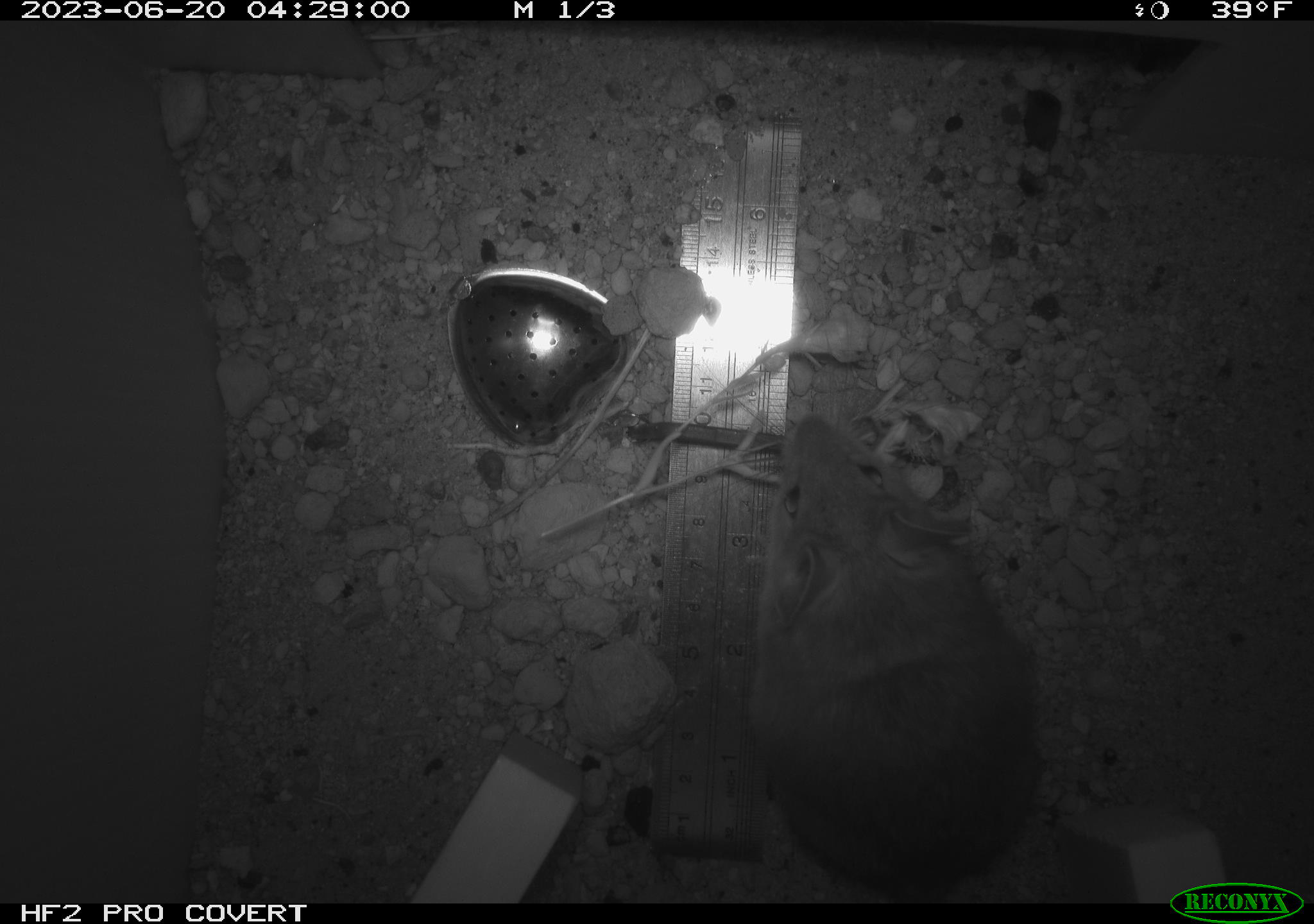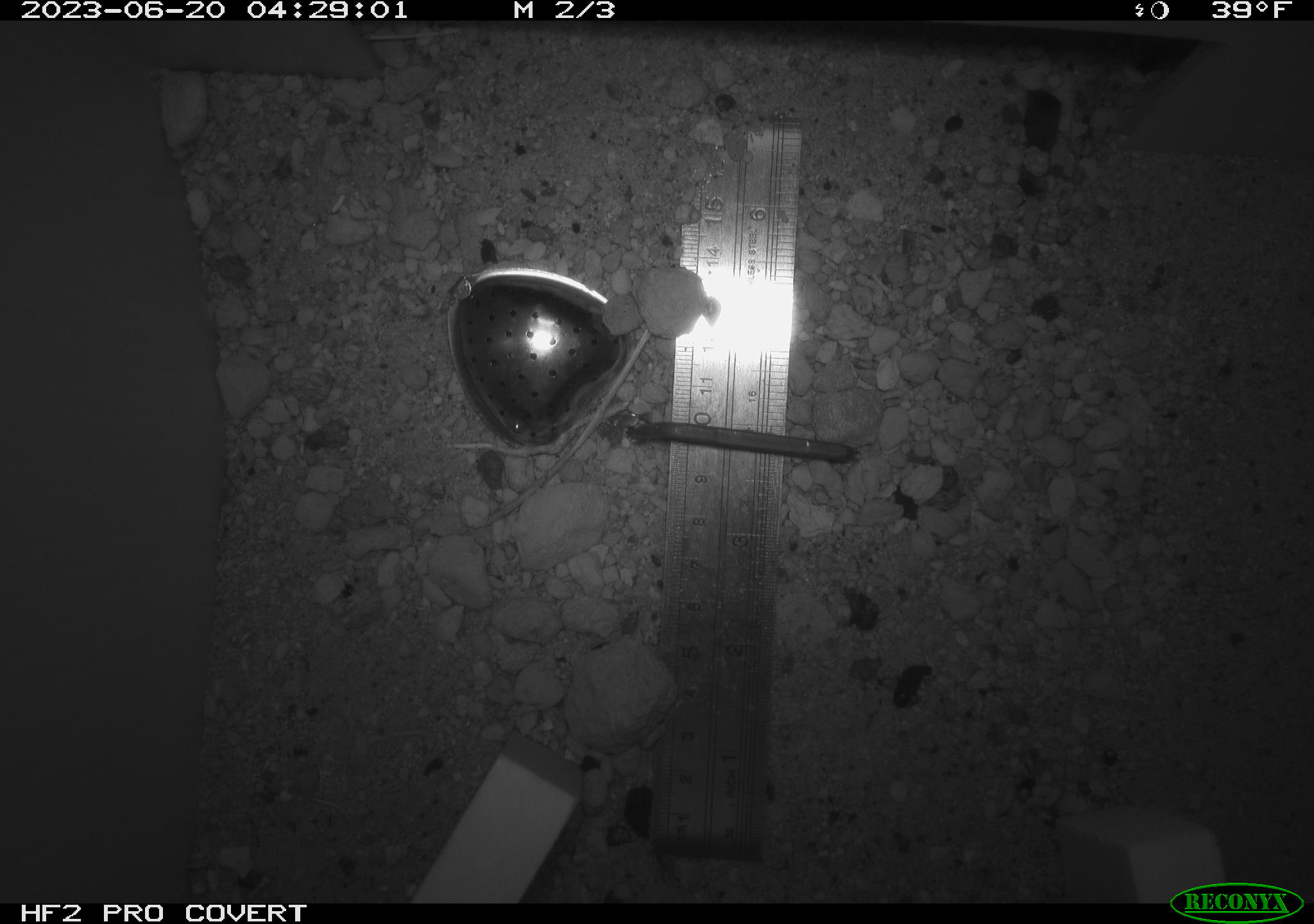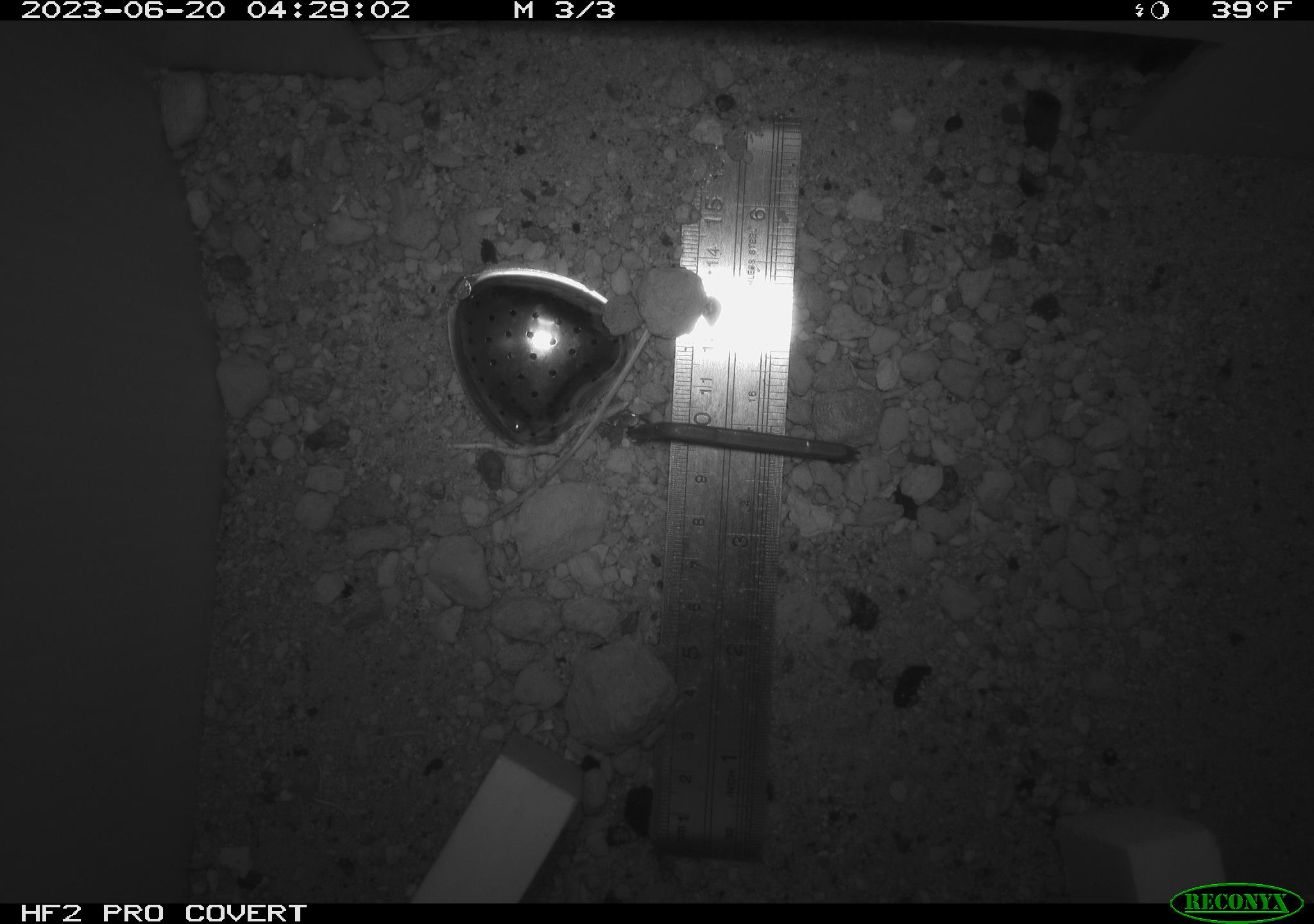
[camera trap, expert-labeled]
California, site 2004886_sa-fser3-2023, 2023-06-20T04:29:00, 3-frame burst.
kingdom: Animalia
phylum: Chordata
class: Mammalia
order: Rodentia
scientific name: Rodentia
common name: mouse species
Mouse species (Rodentia).